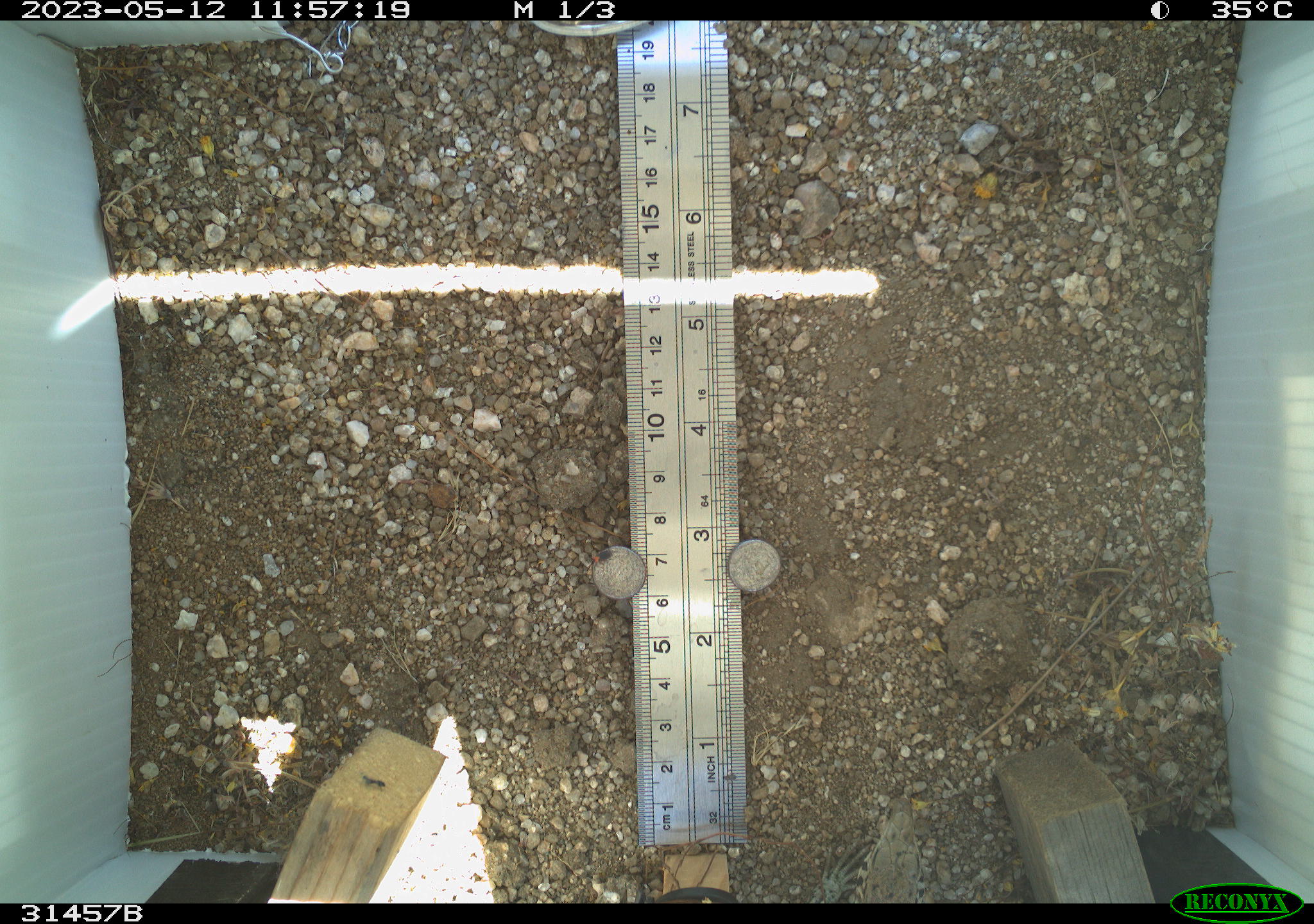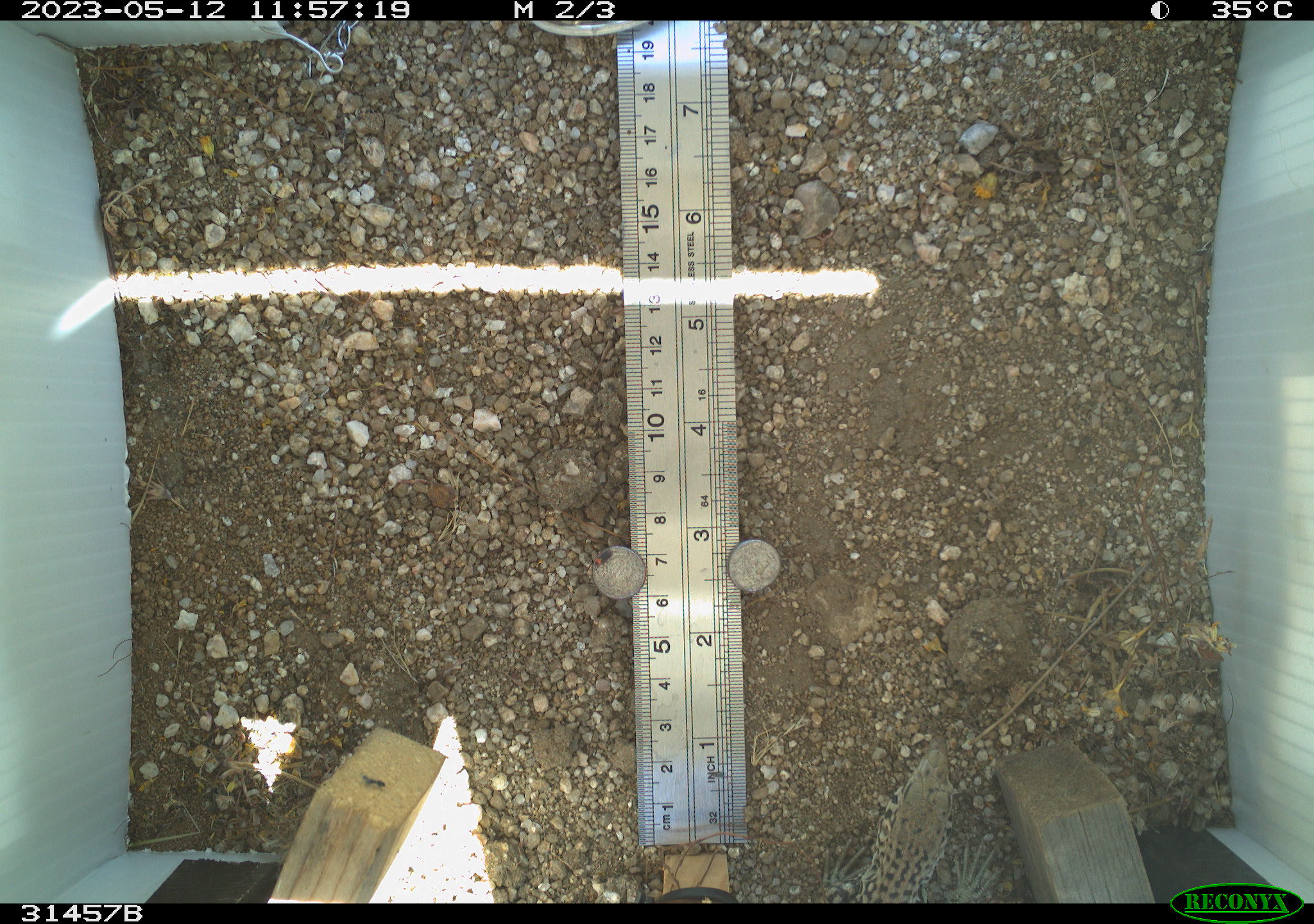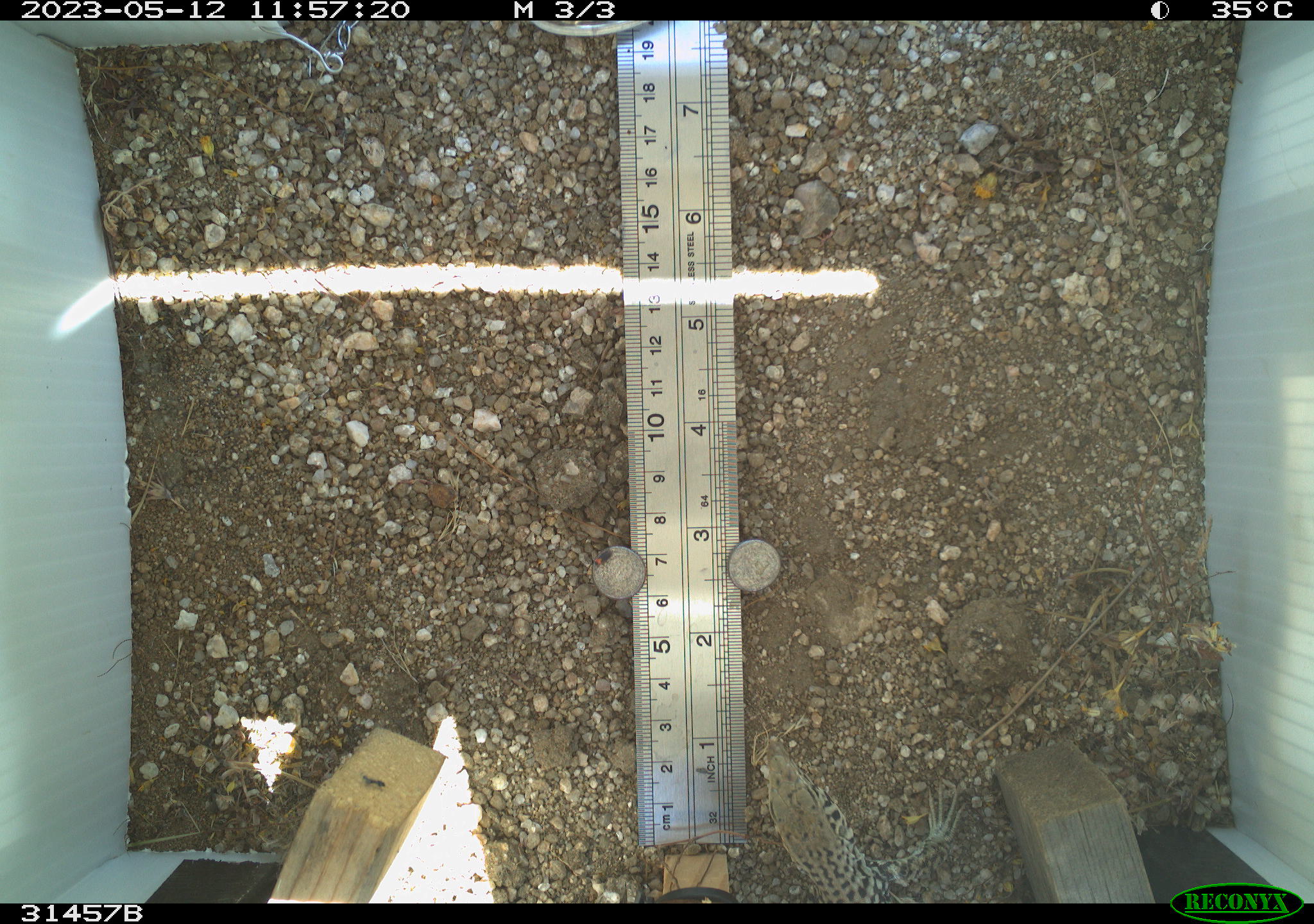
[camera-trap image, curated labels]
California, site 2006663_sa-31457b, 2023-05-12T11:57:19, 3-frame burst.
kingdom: Animalia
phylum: Chordata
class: Reptilia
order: Squamata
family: Teiidae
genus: Aspidoscelis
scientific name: Aspidoscelis tigris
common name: western whiptail